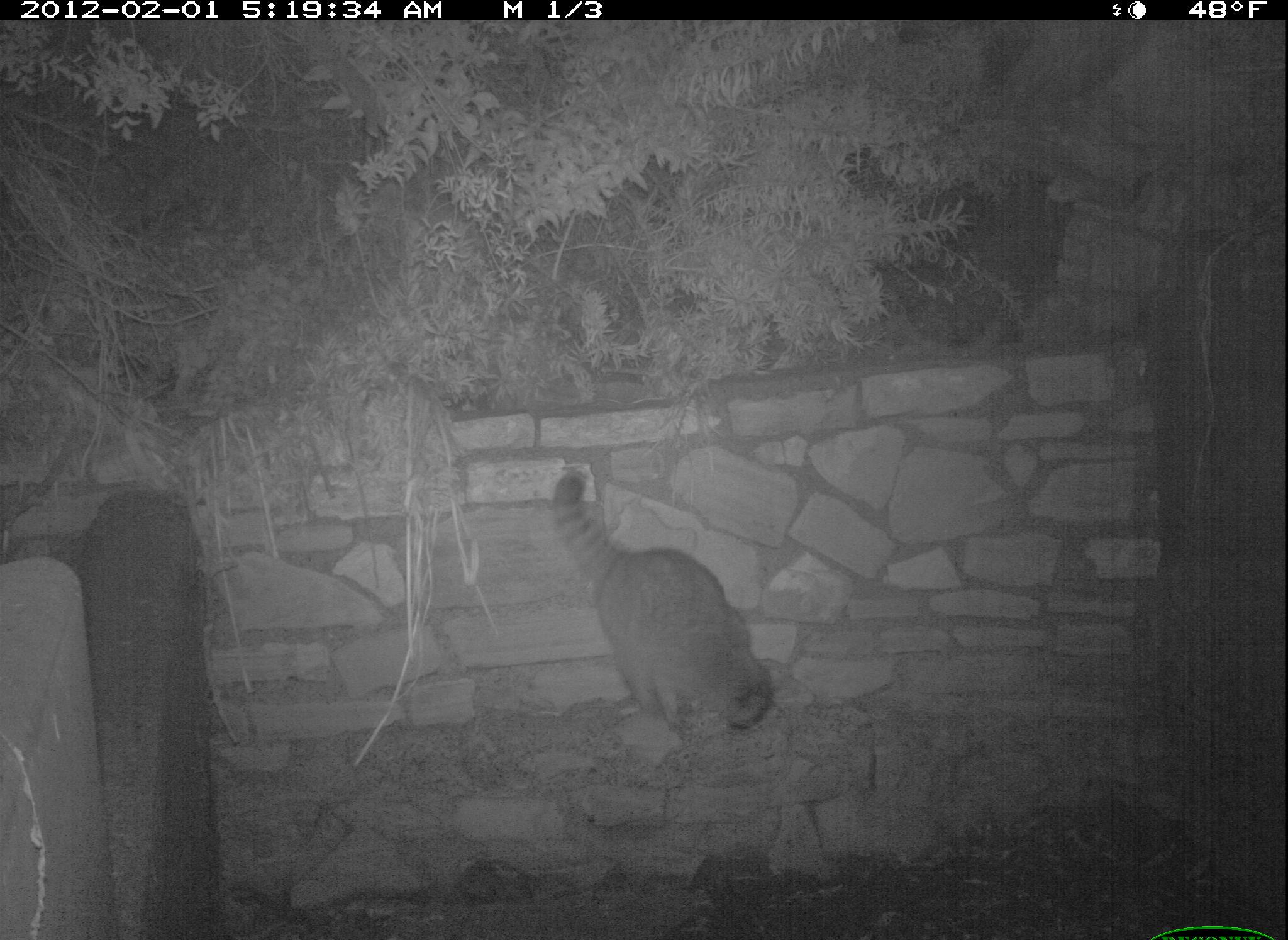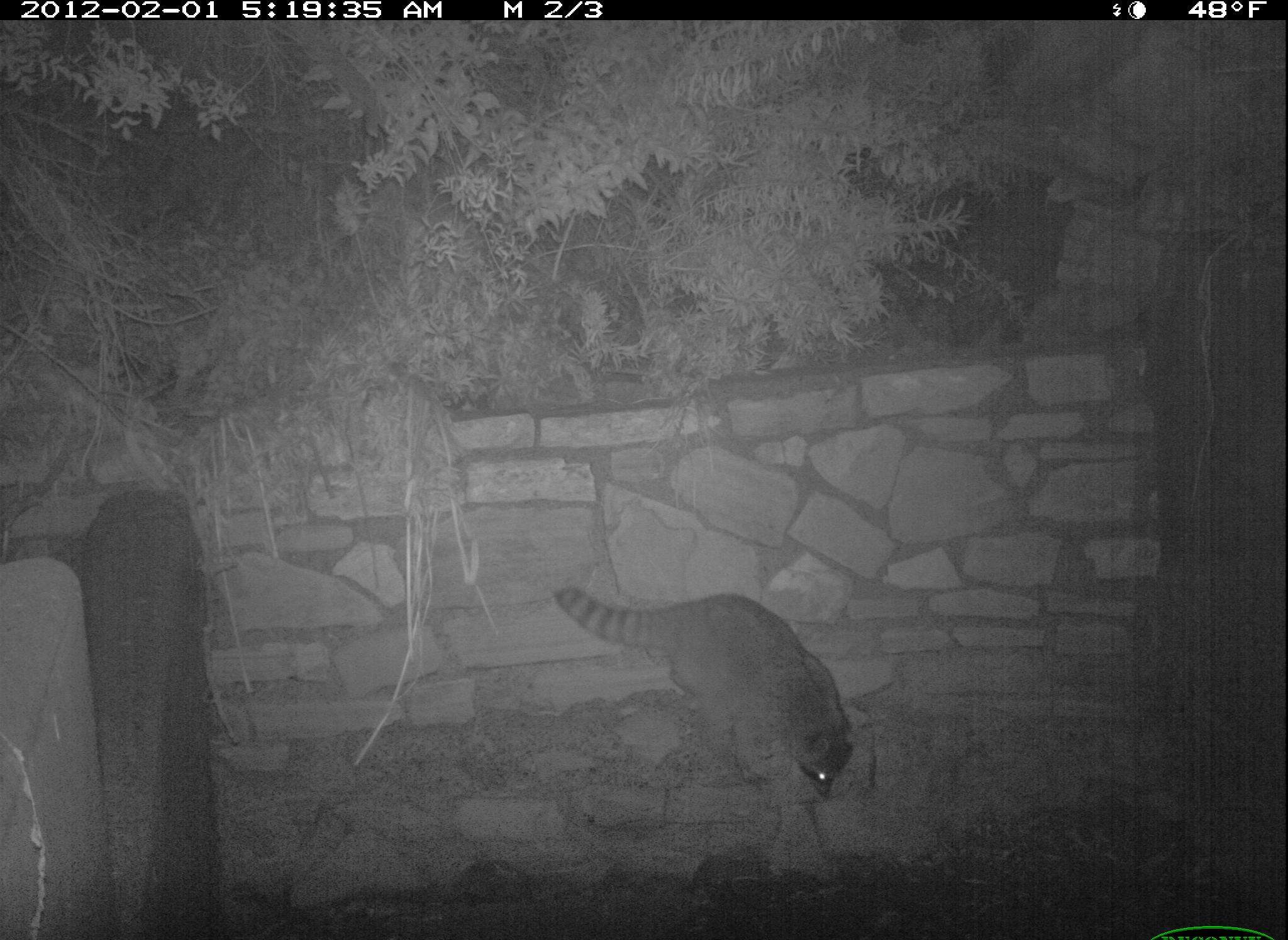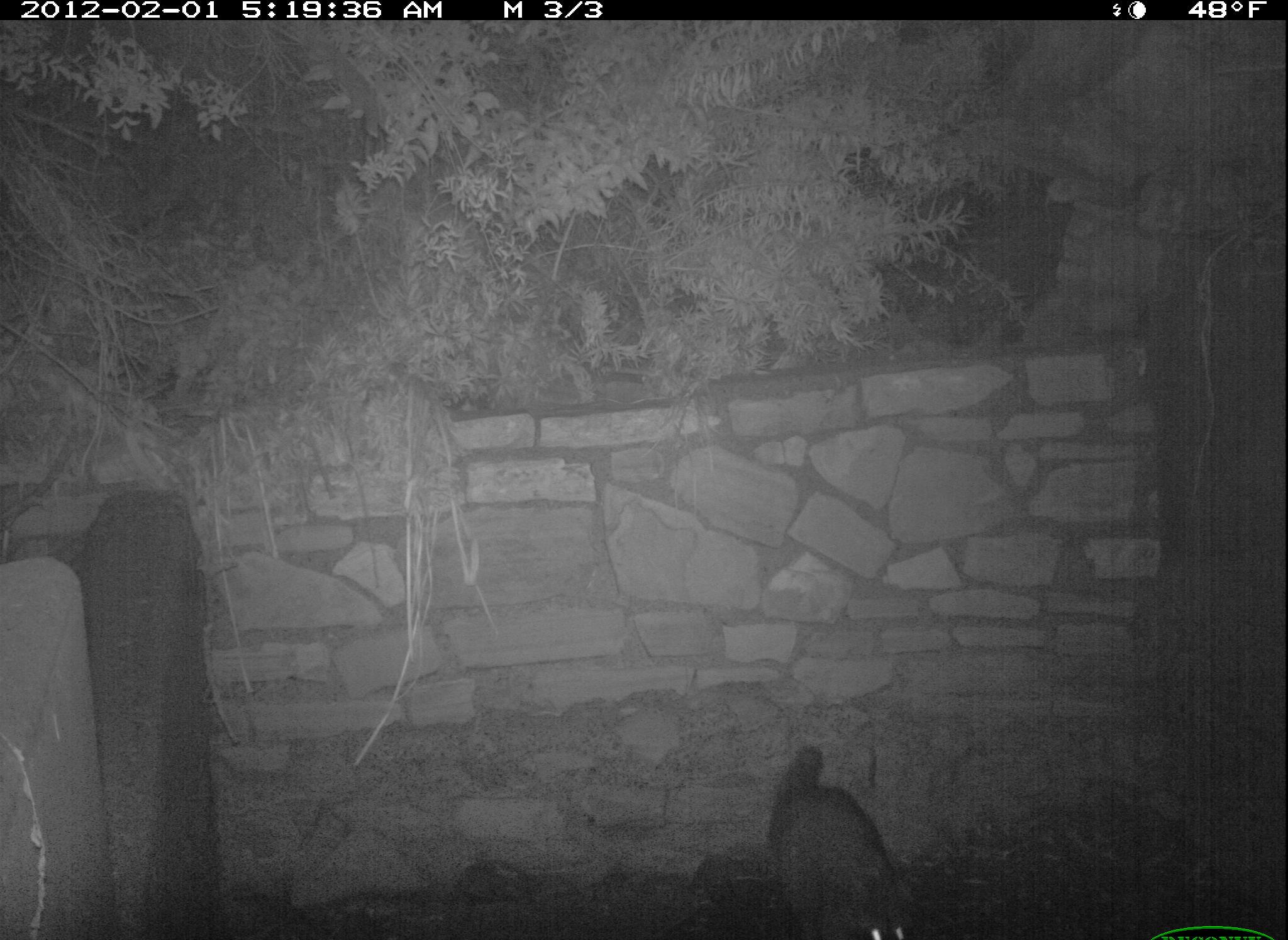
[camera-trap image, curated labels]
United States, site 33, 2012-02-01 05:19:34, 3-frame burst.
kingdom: Animalia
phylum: Chordata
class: Mammalia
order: Carnivora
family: Procyonidae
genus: Procyon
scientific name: Procyon lotor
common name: raccoon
Raccoon (Procyon lotor).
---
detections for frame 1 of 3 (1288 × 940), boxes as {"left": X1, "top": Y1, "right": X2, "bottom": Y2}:
raccoon: {"left": 555, "top": 456, "right": 784, "bottom": 749}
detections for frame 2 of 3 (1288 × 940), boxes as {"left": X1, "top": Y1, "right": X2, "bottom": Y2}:
raccoon: {"left": 546, "top": 569, "right": 876, "bottom": 805}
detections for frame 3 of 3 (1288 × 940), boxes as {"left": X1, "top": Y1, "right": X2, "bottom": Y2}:
raccoon: {"left": 762, "top": 725, "right": 935, "bottom": 940}